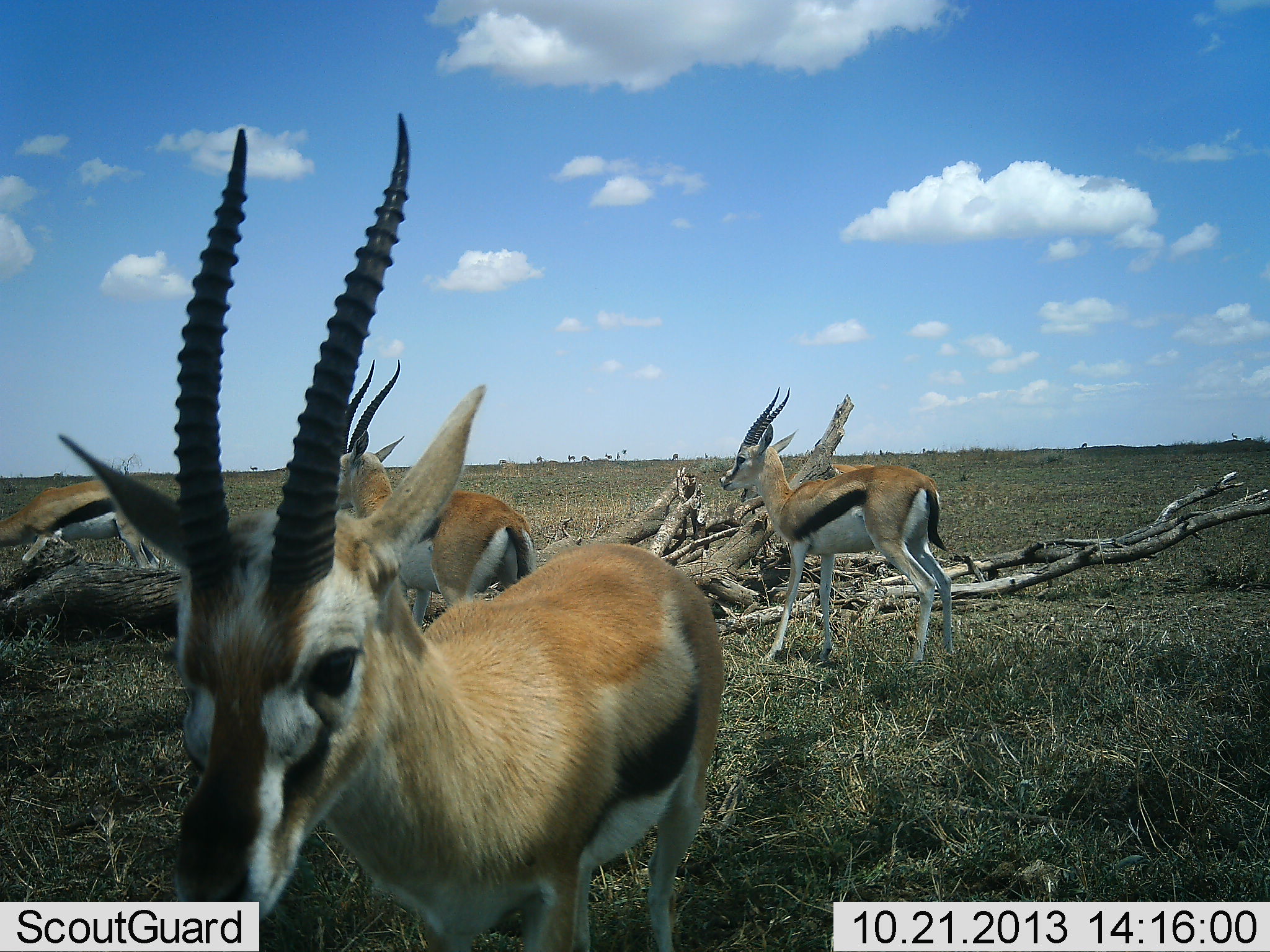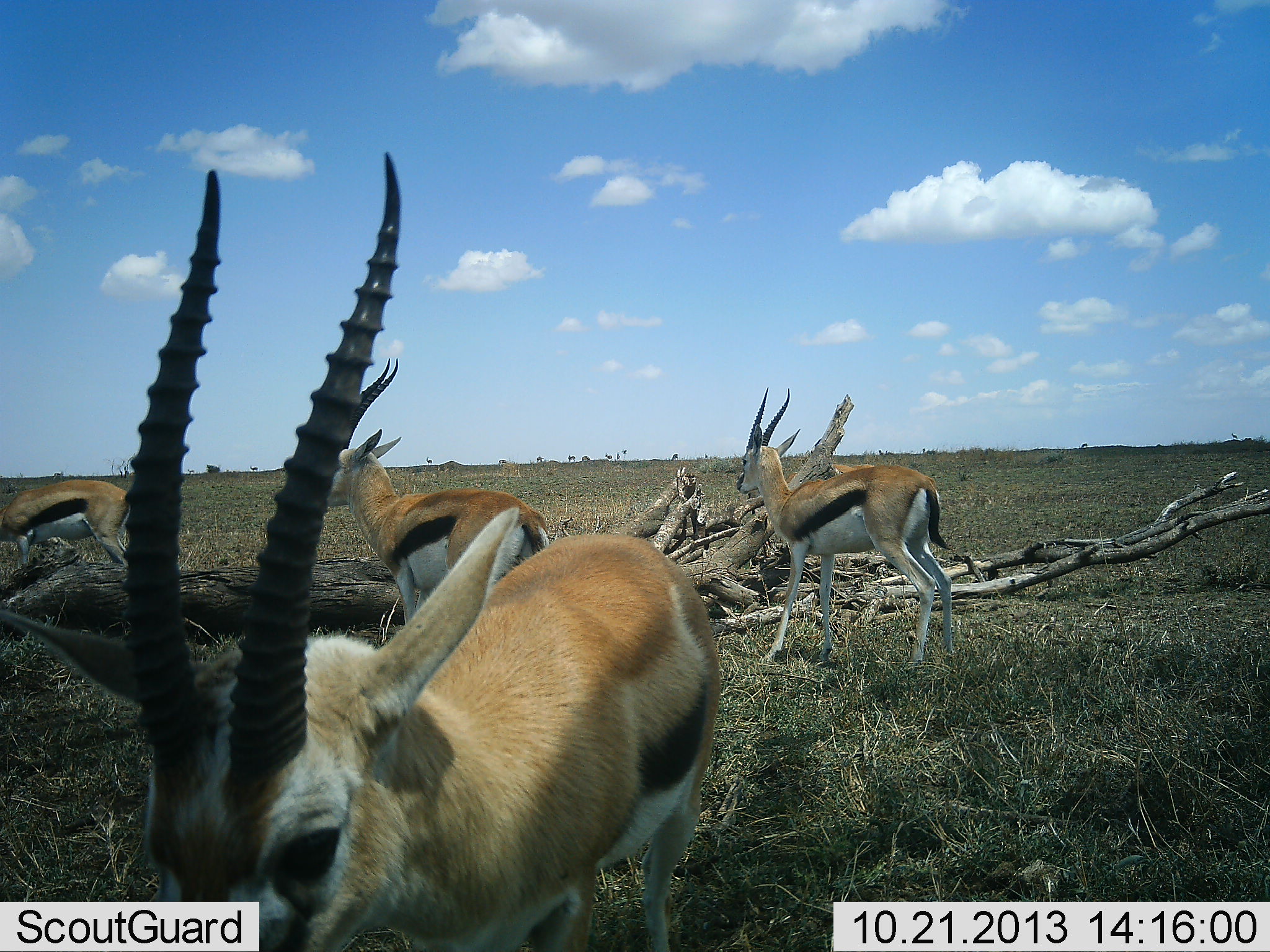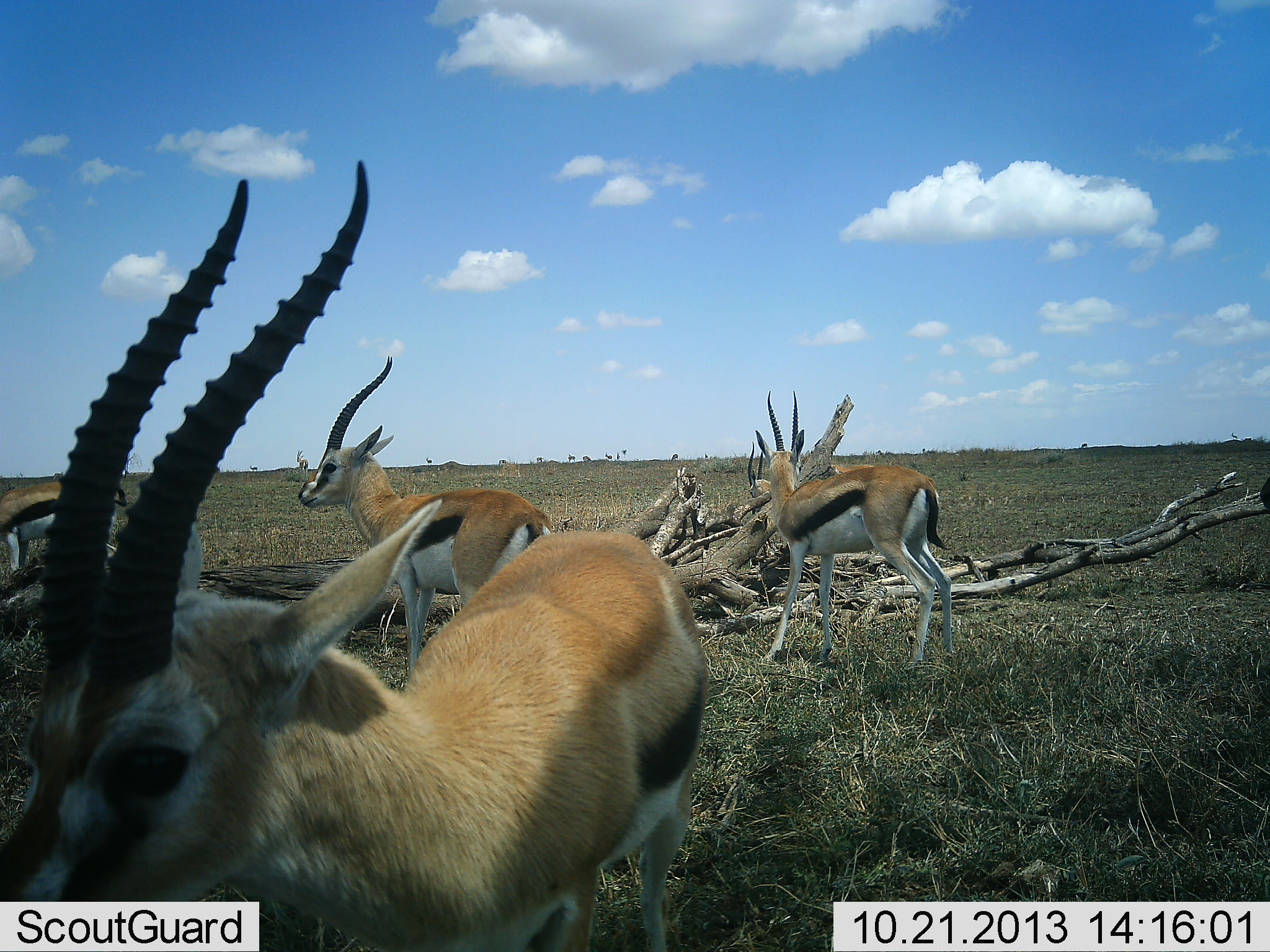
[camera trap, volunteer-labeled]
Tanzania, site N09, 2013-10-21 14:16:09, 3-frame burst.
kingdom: Animalia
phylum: Chordata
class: Mammalia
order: Artiodactyla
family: Bovidae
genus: Eudorcas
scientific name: Eudorcas thomsonii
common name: thomson's gazelle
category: gazellethomsons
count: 4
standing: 90%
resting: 20%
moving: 20%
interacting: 0%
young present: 0%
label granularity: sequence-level